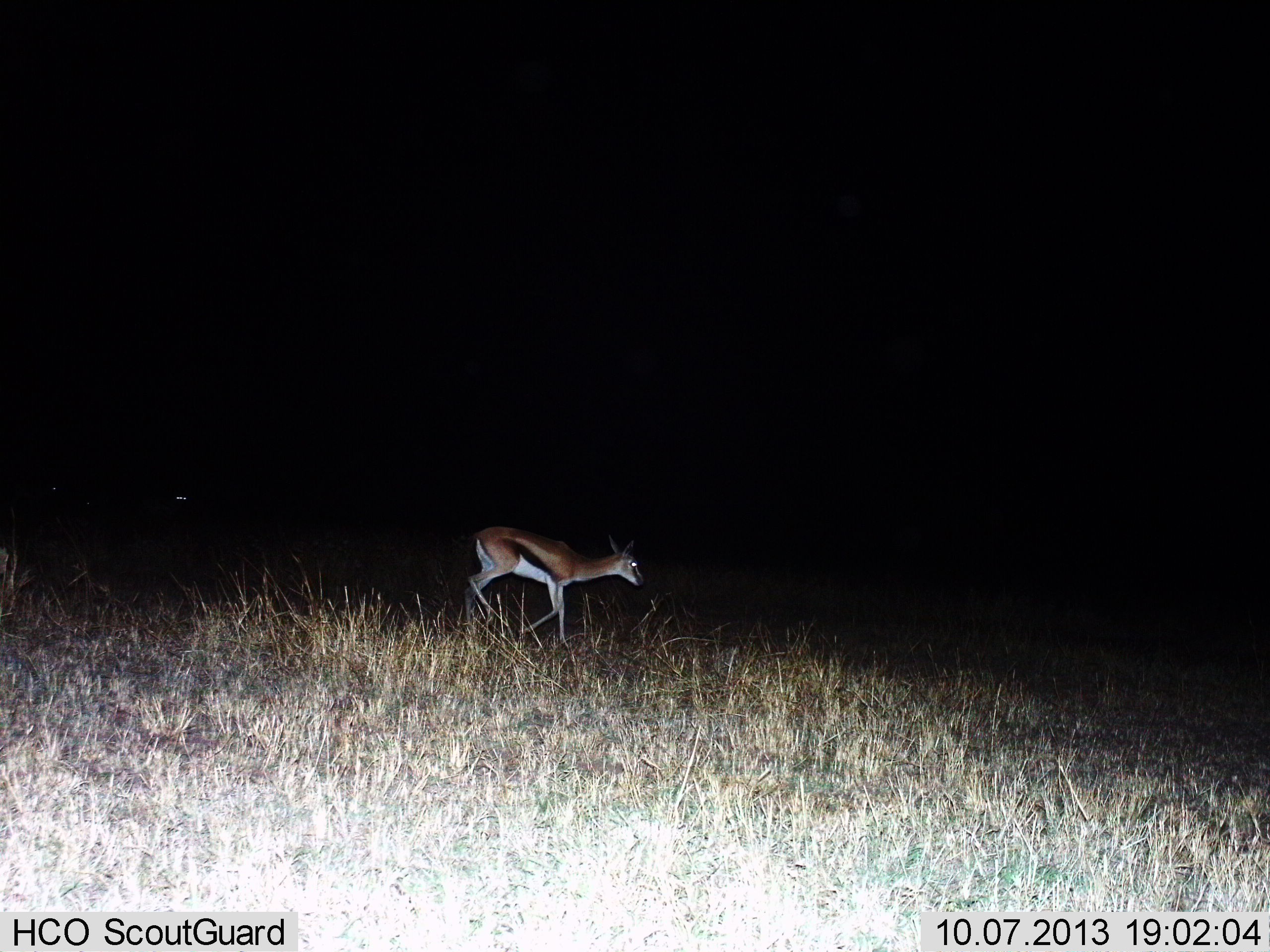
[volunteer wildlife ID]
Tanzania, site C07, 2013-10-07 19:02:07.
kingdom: Animalia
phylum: Chordata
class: Mammalia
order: Artiodactyla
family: Bovidae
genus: Eudorcas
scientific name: Eudorcas thomsonii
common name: thomson's gazelle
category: gazellethomsons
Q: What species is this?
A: Gazellethomsons (thomson's gazelle) (Eudorcas thomsonii).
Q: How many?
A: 1.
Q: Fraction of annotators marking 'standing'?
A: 0%.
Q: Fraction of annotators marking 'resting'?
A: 0%.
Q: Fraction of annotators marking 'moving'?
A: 100%.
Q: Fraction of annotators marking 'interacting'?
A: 0%.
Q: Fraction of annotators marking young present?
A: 0%.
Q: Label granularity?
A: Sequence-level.